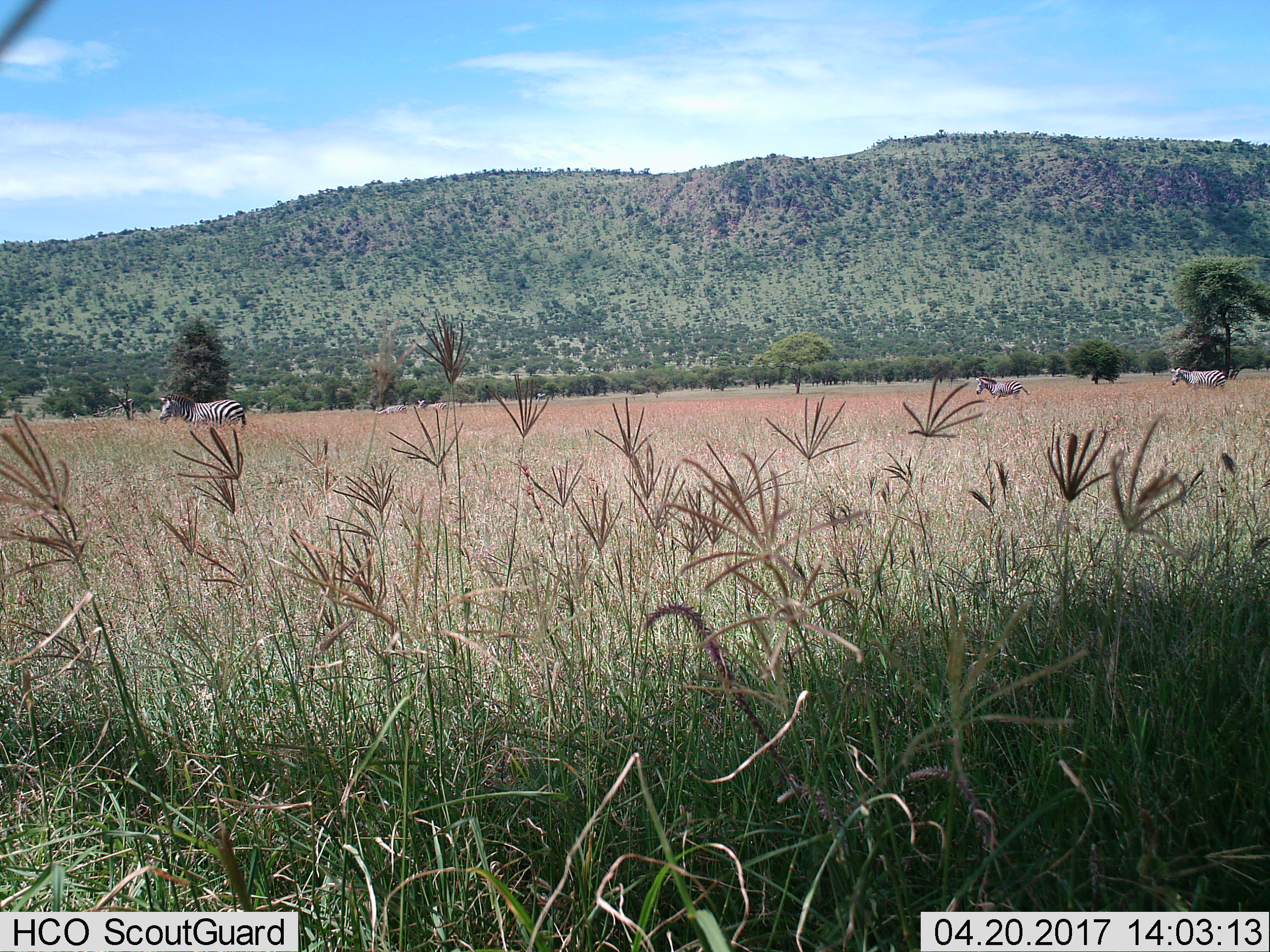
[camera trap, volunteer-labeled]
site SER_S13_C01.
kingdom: Animalia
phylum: Chordata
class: Mammalia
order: Perissodactyla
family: Equidae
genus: Equus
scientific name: Equus quagga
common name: plains zebra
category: zebraplains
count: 5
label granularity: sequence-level